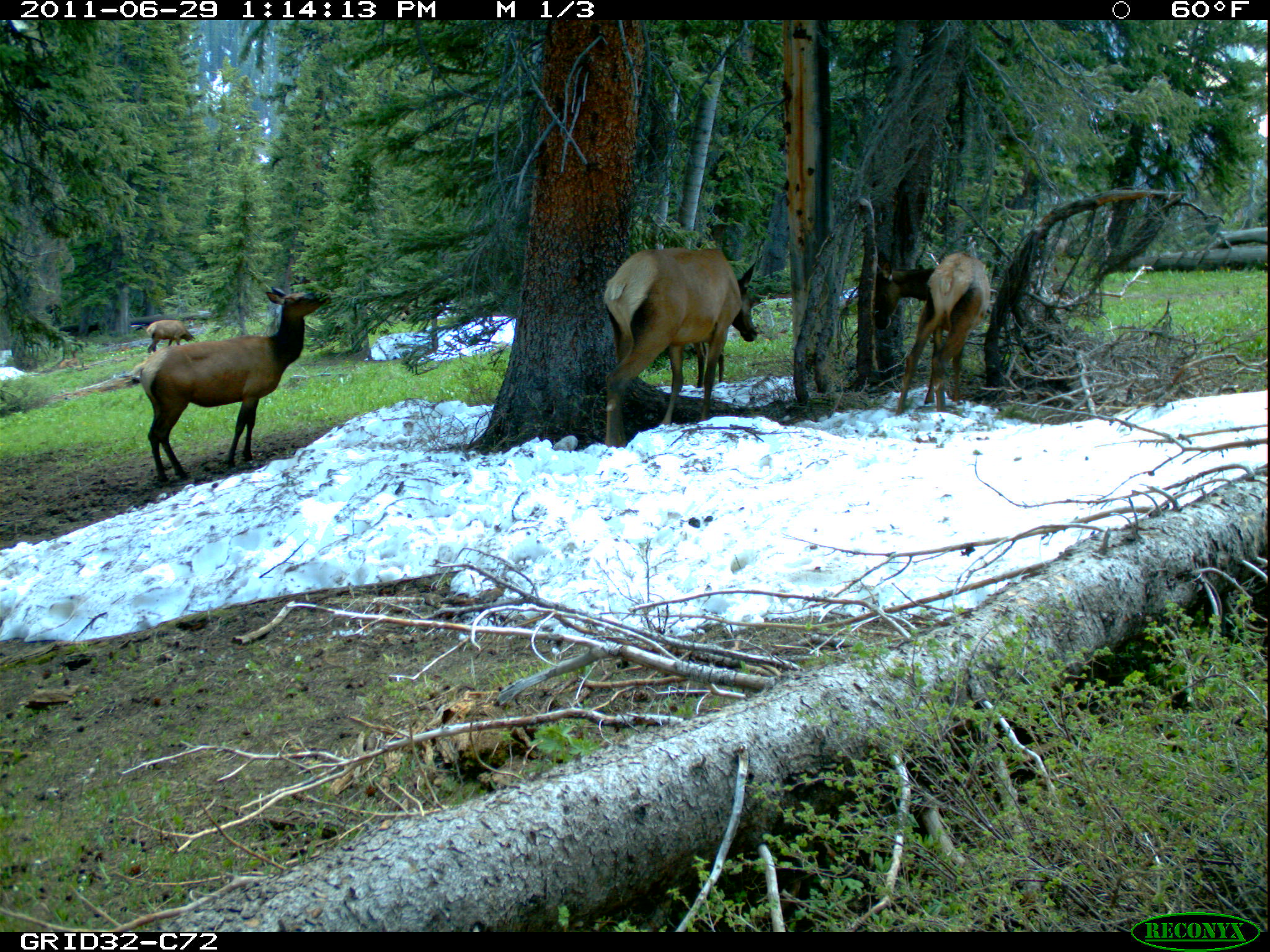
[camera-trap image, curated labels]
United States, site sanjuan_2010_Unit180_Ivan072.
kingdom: Animalia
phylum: Chordata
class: Mammalia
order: Artiodactyla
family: Cervidae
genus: Cervus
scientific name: Cervus elaphus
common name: red deer